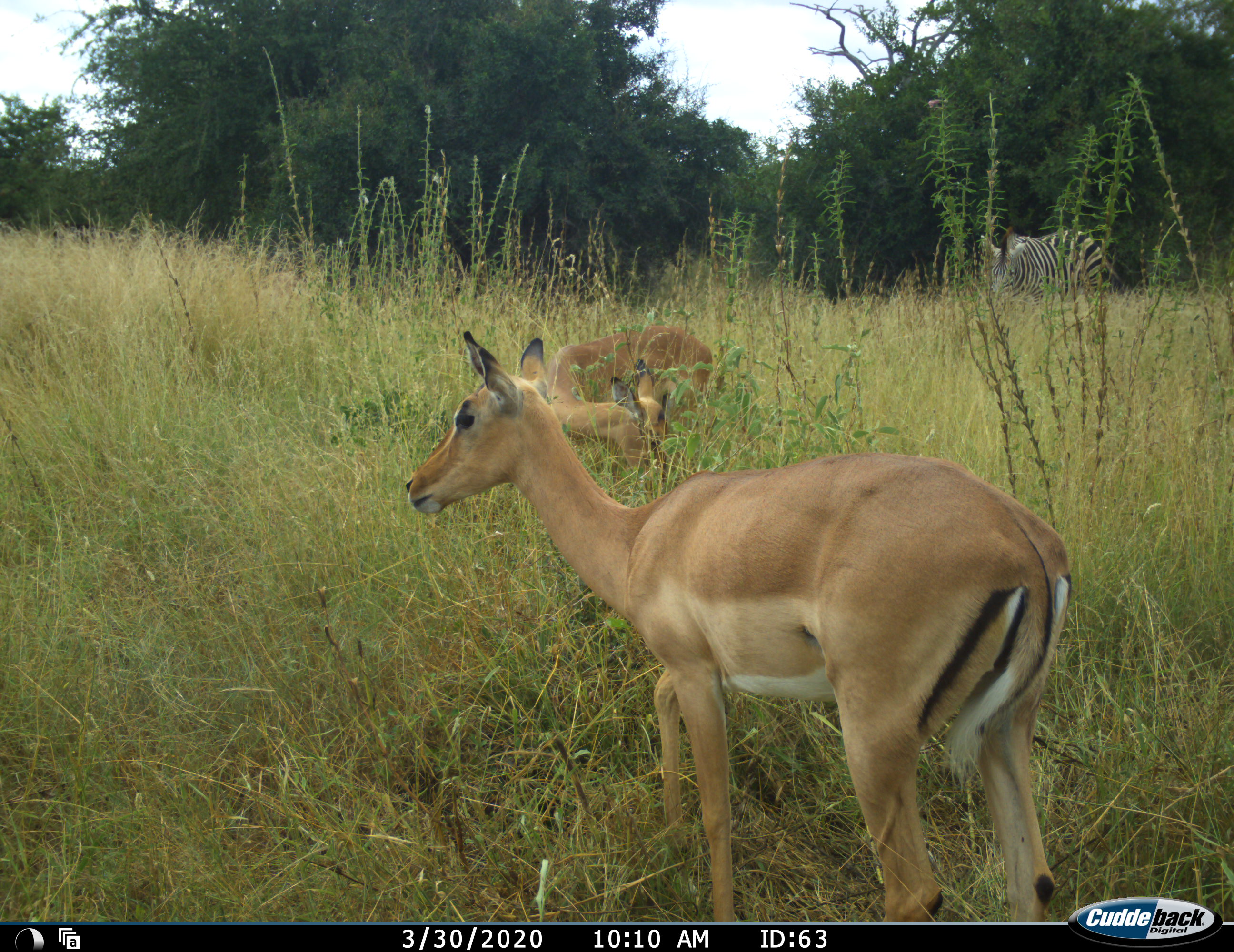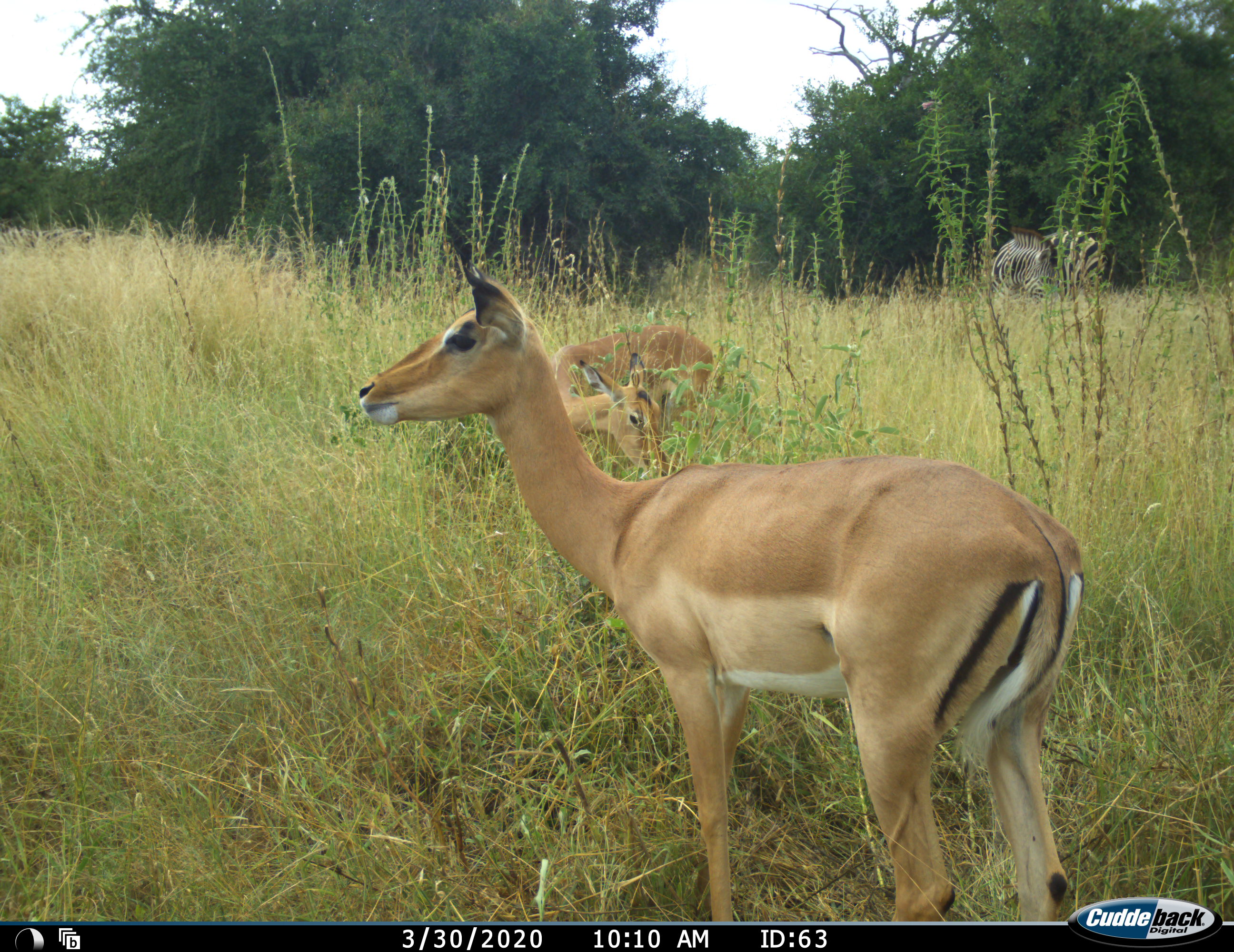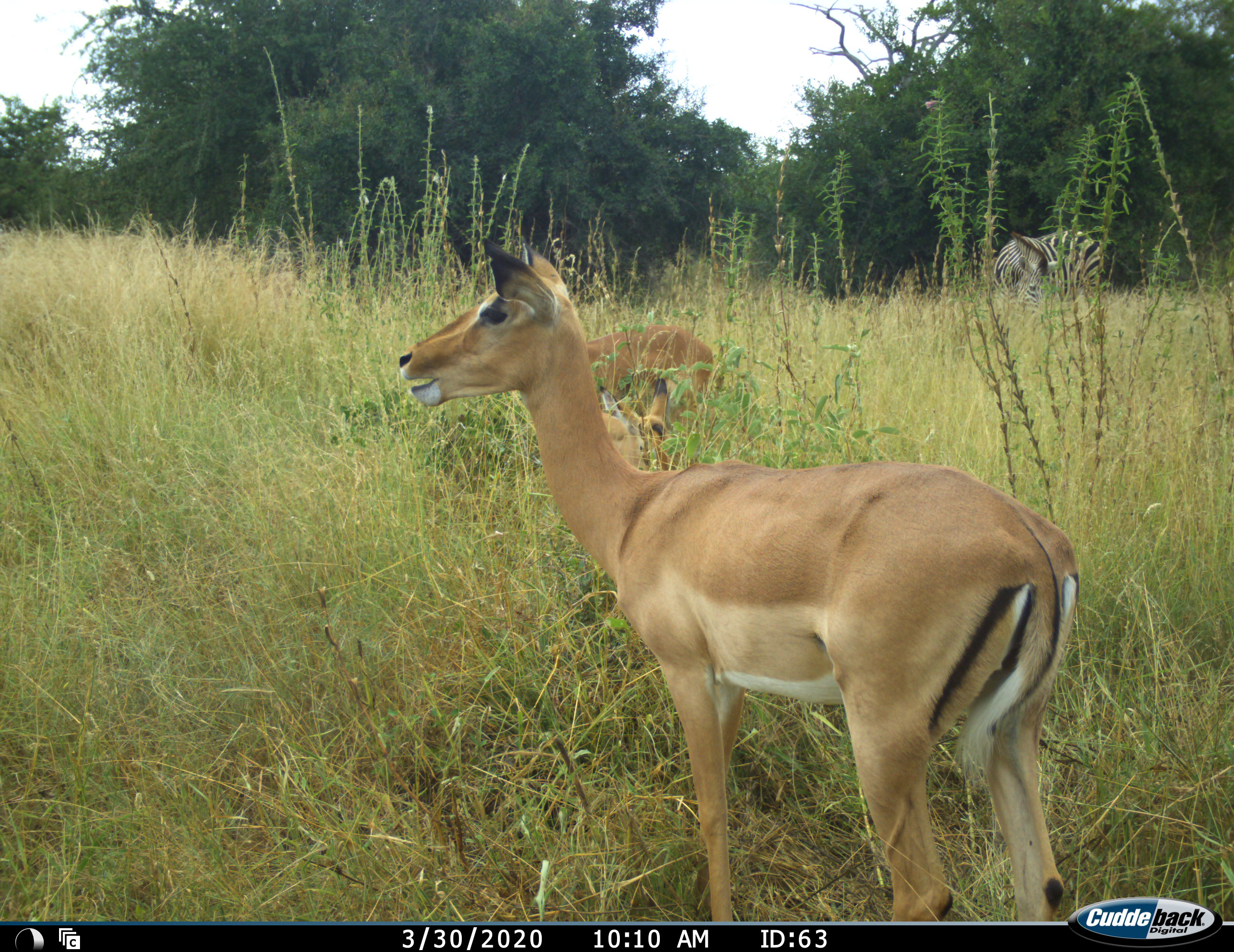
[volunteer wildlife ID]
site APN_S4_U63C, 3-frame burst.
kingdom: Animalia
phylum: Chordata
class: Mammalia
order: Artiodactyla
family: Bovidae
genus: Aepyceros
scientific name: Aepyceros melampus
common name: impala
Impala (Aepyceros melampus), count 2. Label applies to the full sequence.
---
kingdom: Animalia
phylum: Chordata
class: Mammalia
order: Perissodactyla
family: Equidae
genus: Equus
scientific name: Equus quagga burchellii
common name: burchell's zebra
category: zebraburchells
Zebraburchells (burchell's zebra) (Equus quagga burchellii), count 1. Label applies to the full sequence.